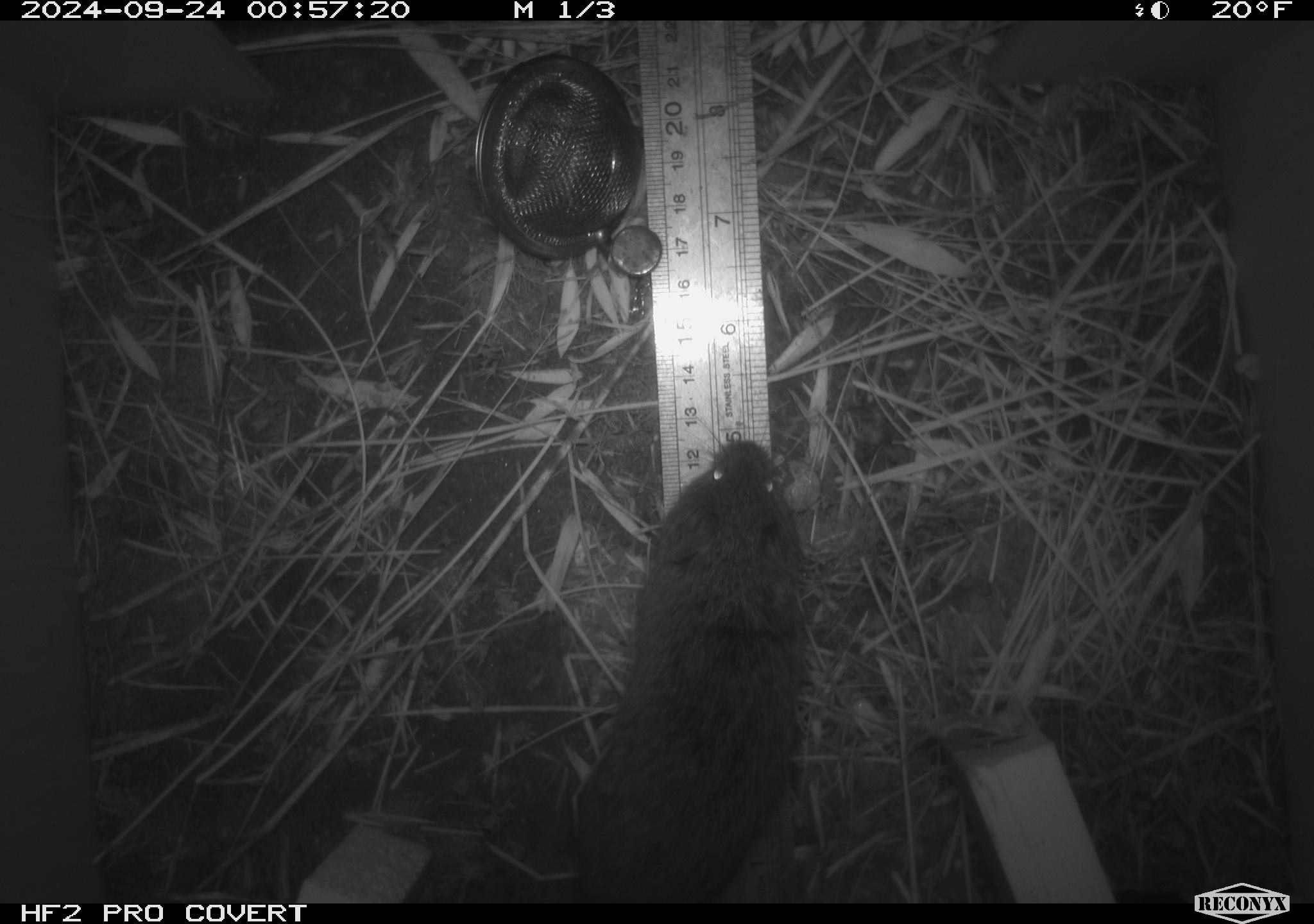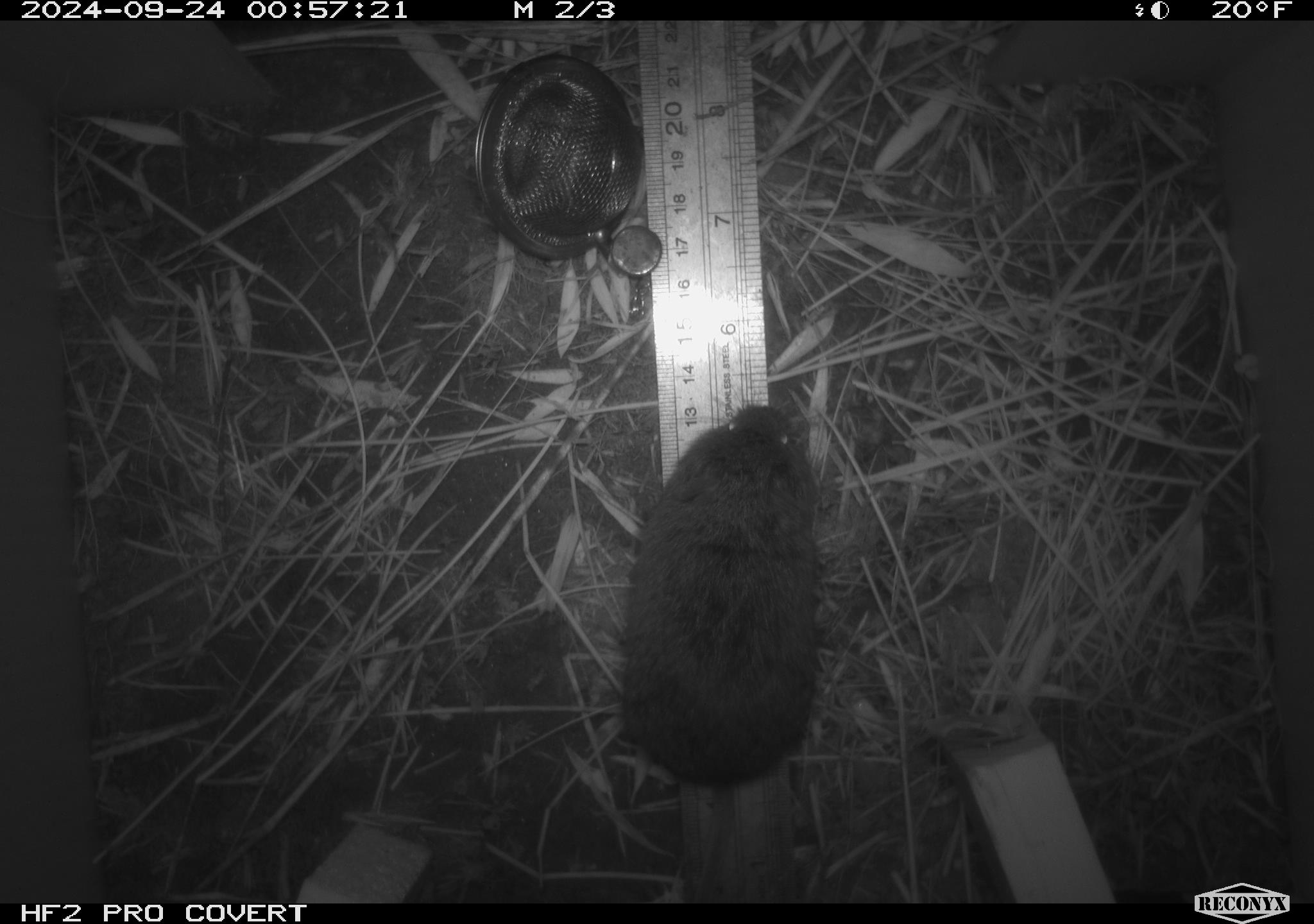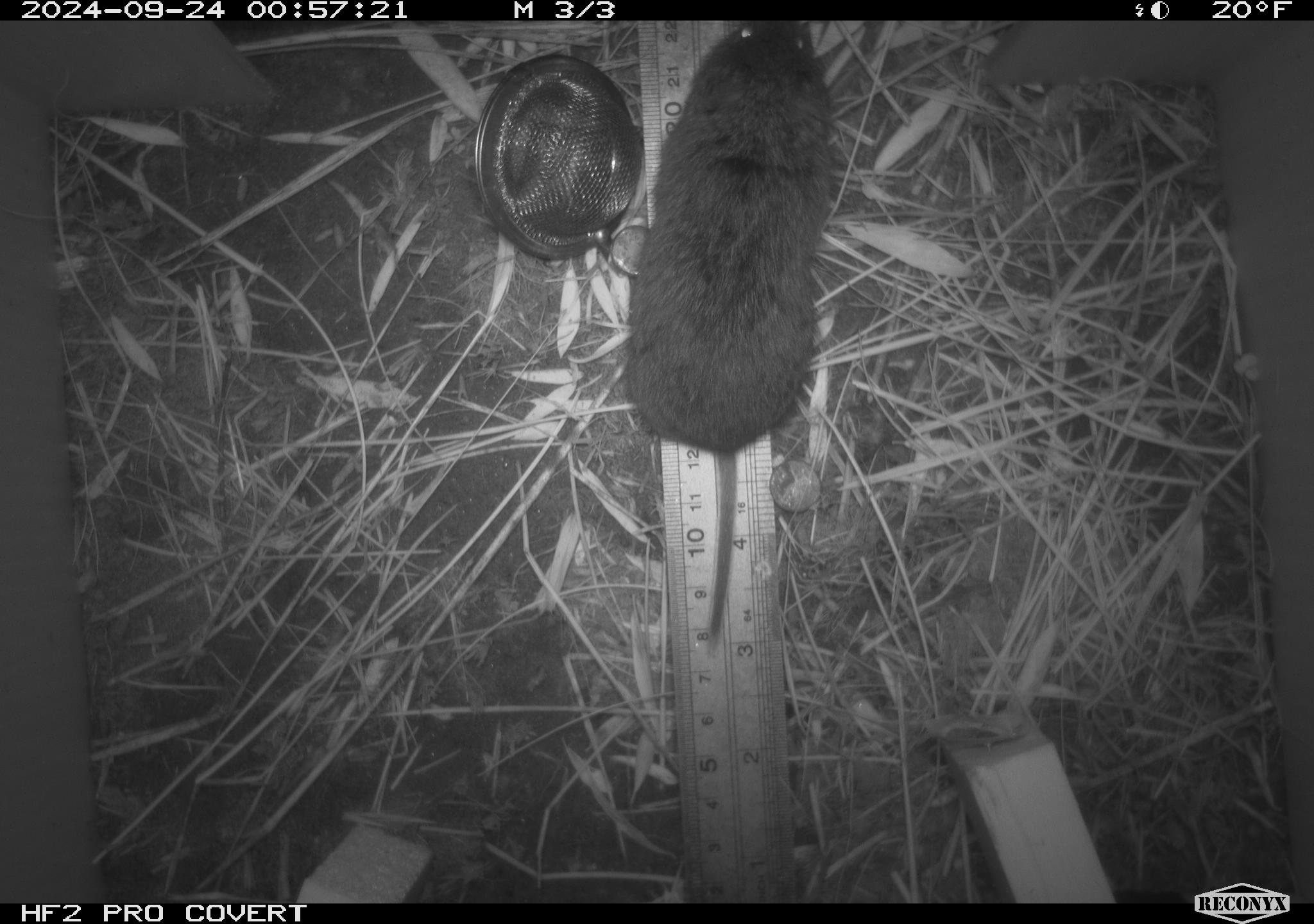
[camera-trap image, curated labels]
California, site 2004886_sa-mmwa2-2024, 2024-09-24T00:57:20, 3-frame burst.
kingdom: Animalia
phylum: Chordata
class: Mammalia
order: Rodentia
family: Cricetidae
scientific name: Arvicolinae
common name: voles, lemmings, and muskrats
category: arvicolinae subfamily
Arvicolinae subfamily (voles, lemmings, and muskrats) (Arvicolinae).